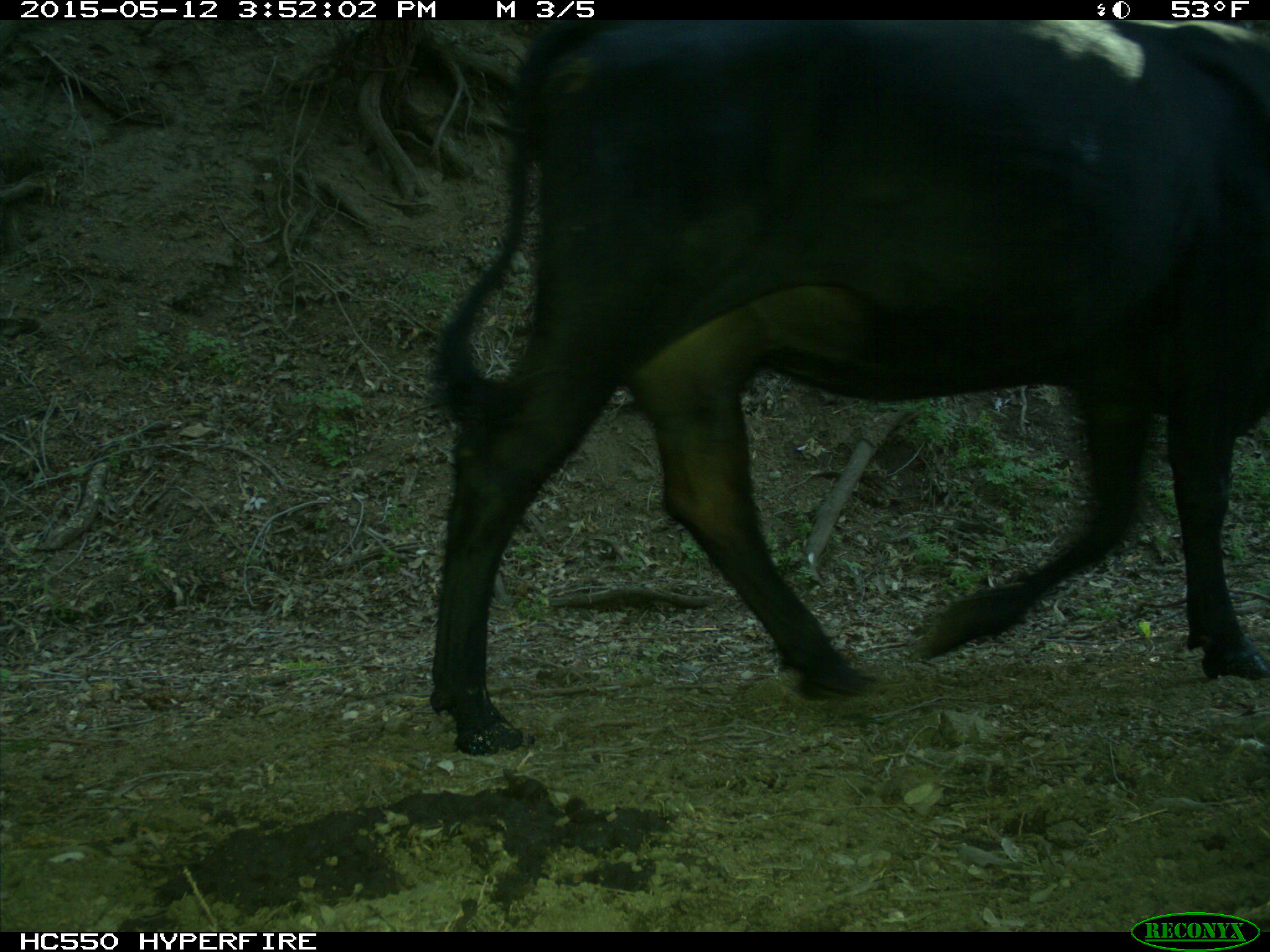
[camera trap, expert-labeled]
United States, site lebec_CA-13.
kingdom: Animalia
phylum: Chordata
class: Mammalia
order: Artiodactyla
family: Bovidae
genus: Bos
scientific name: Bos taurus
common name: domestic cow